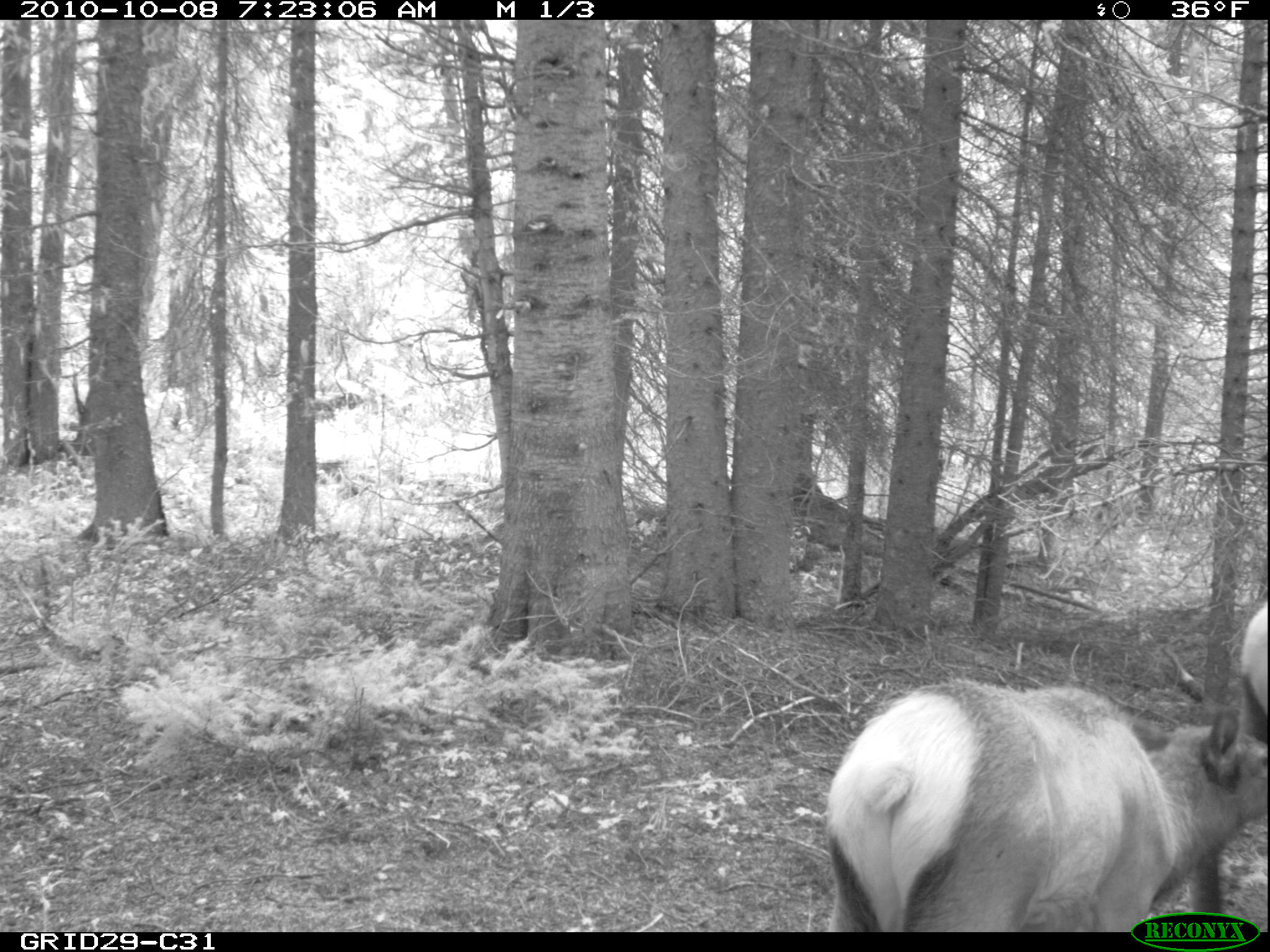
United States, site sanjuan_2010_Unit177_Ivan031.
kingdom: Animalia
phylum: Chordata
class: Mammalia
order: Artiodactyla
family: Cervidae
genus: Cervus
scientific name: Cervus elaphus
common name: red deer